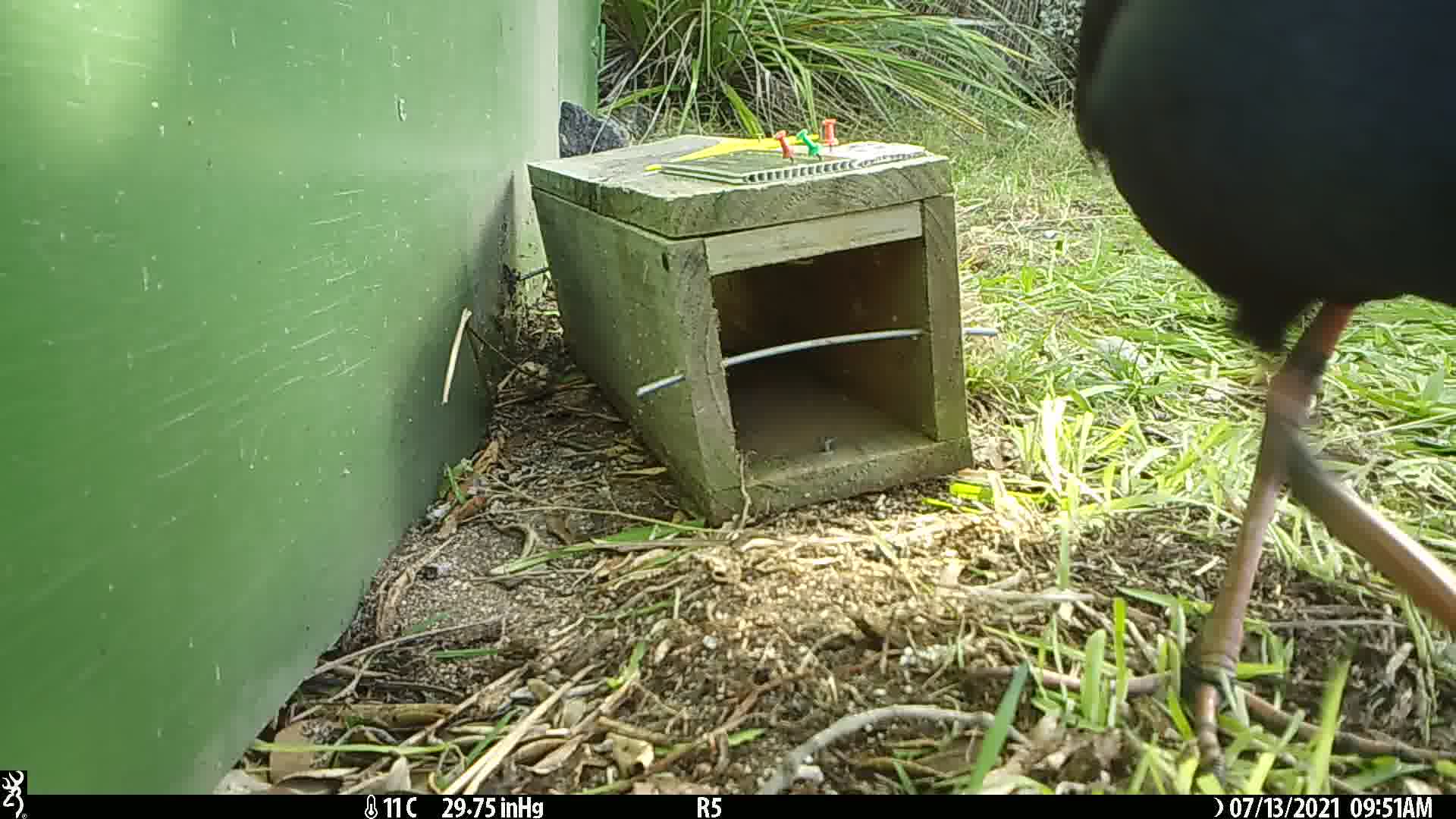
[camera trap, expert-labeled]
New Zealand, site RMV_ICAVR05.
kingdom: Animalia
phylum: Chordata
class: Aves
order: Gruiformes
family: Rallidae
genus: Porphyrio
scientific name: Porphyrio melanotus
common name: australasian swamphen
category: pukeko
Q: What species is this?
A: Pukeko (australasian swamphen) (Porphyrio melanotus).